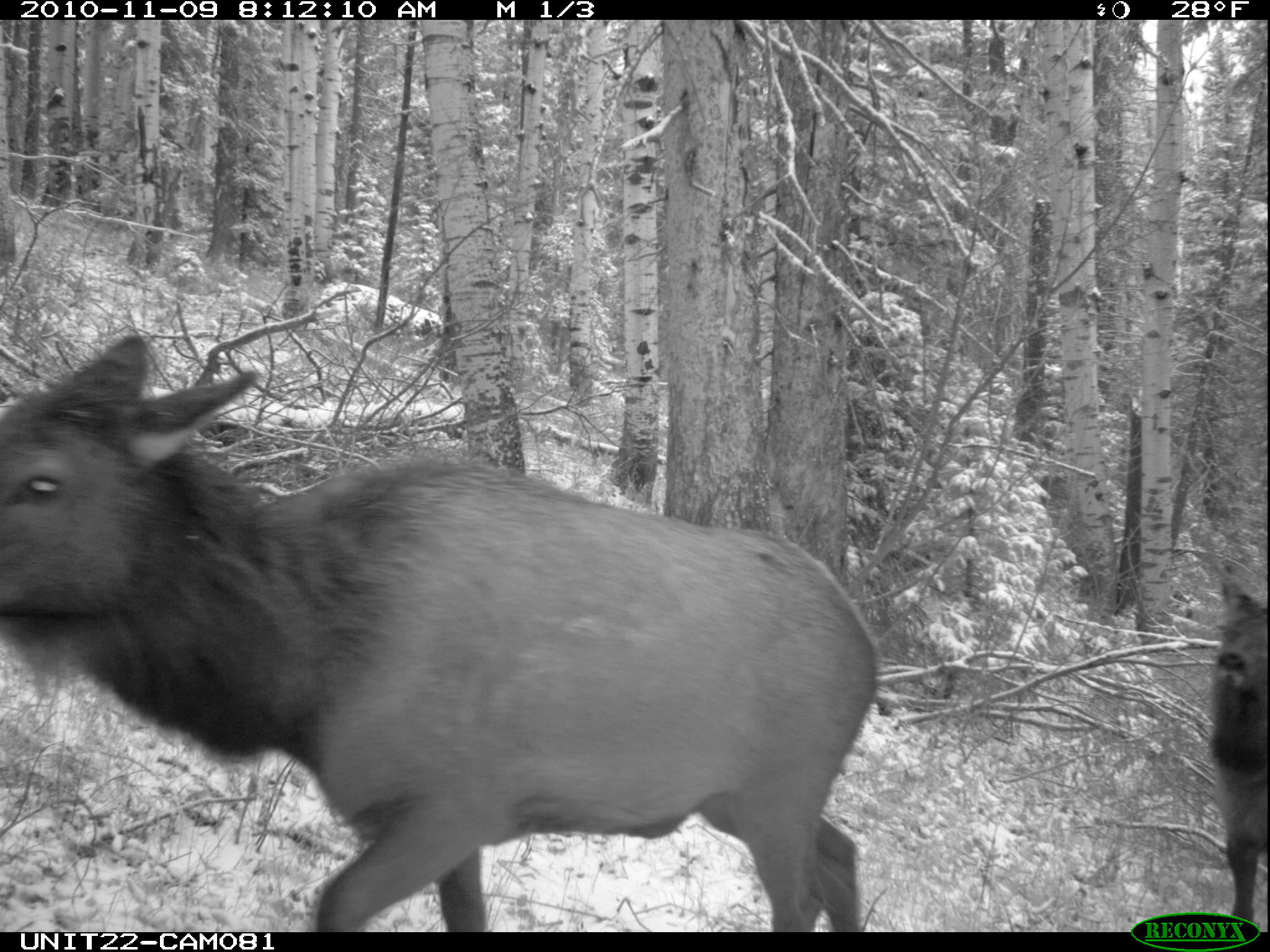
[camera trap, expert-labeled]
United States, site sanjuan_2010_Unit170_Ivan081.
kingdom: Animalia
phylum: Chordata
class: Mammalia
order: Artiodactyla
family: Cervidae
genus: Cervus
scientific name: Cervus elaphus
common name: red deer